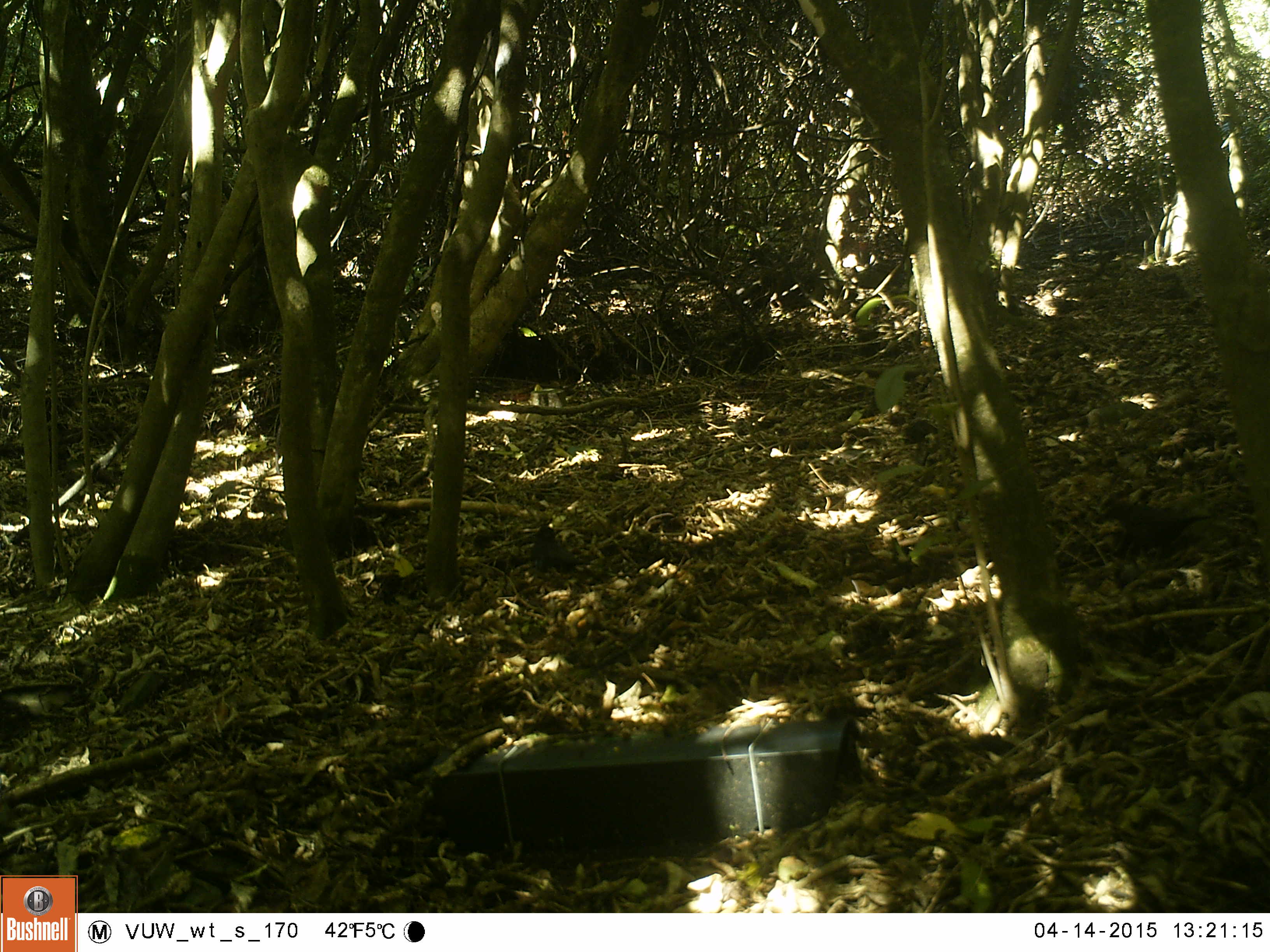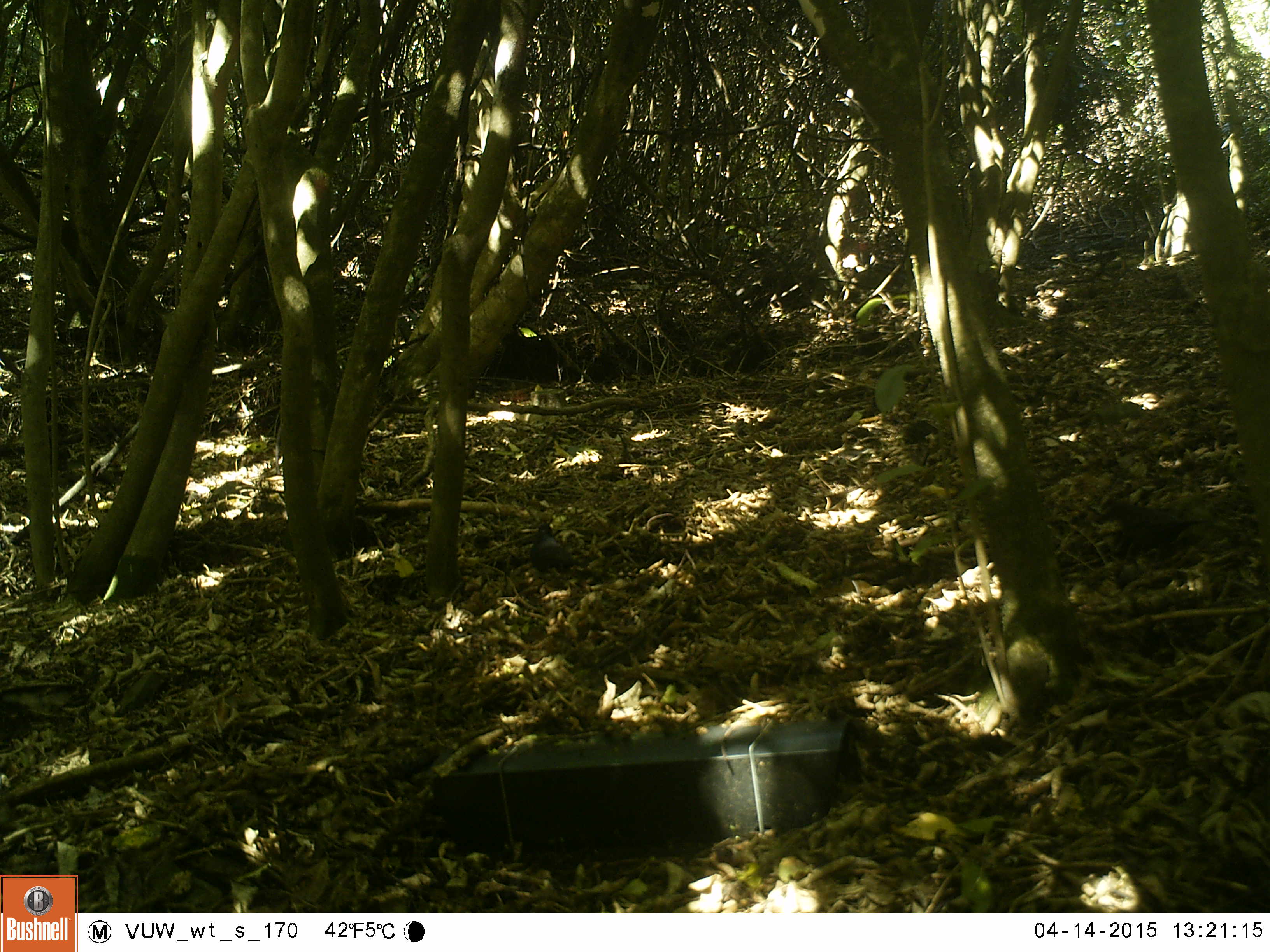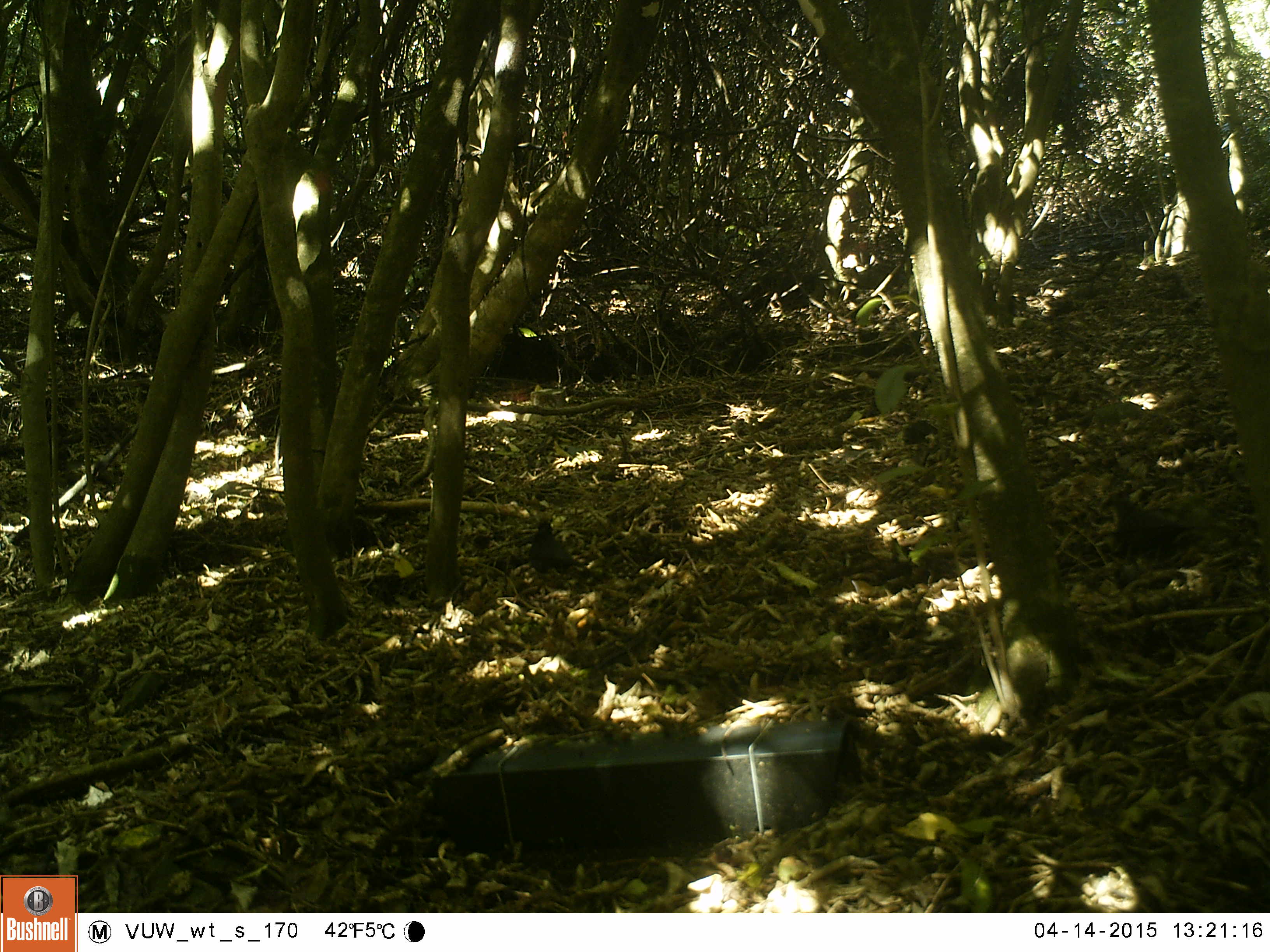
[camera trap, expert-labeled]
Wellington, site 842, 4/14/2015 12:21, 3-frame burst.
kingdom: Animalia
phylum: Chordata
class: Aves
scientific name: Aves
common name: bird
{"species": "bird (Aves)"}